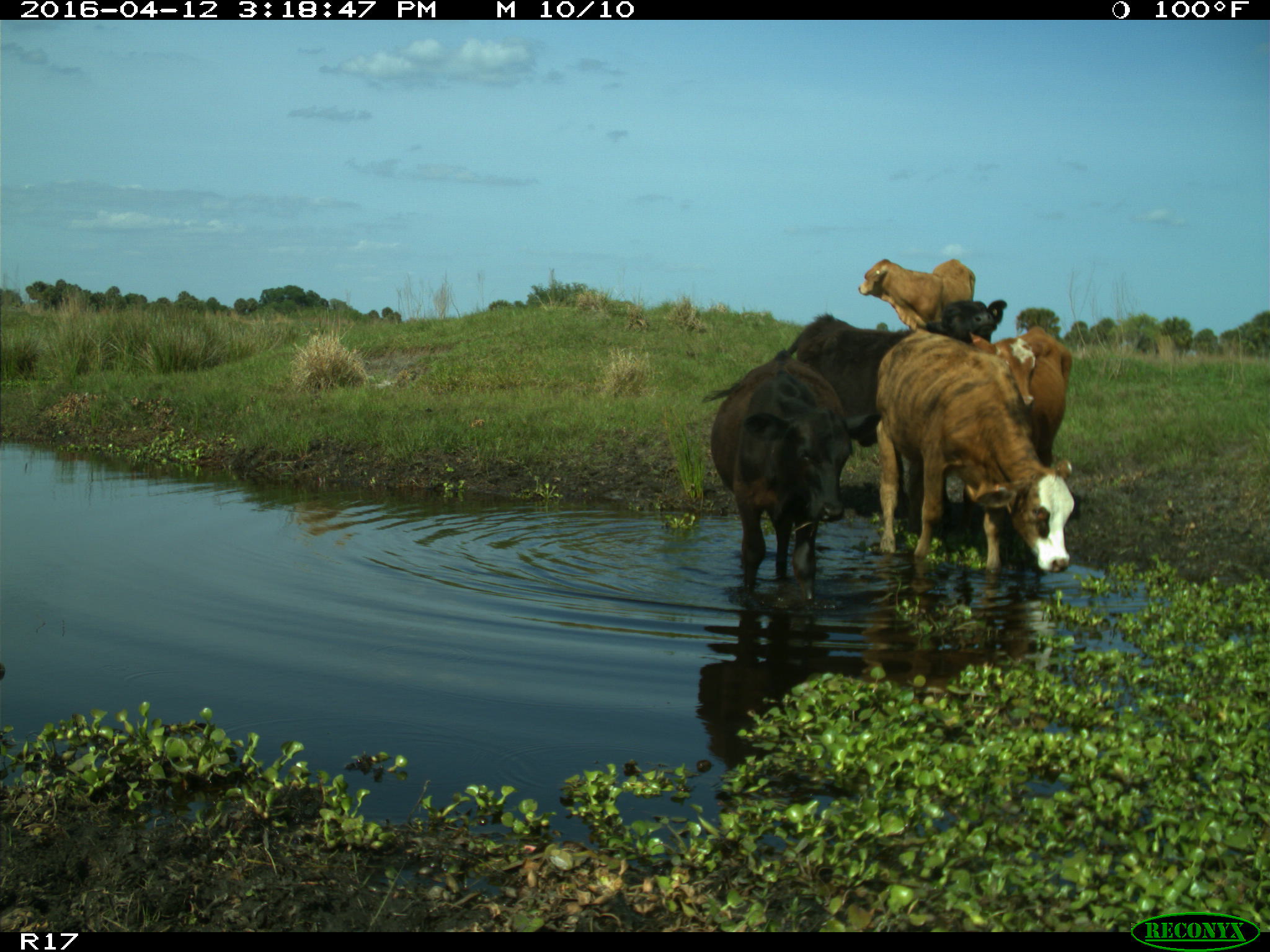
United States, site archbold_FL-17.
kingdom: Animalia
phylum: Chordata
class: Mammalia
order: Artiodactyla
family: Bovidae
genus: Bos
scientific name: Bos taurus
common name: domestic cow